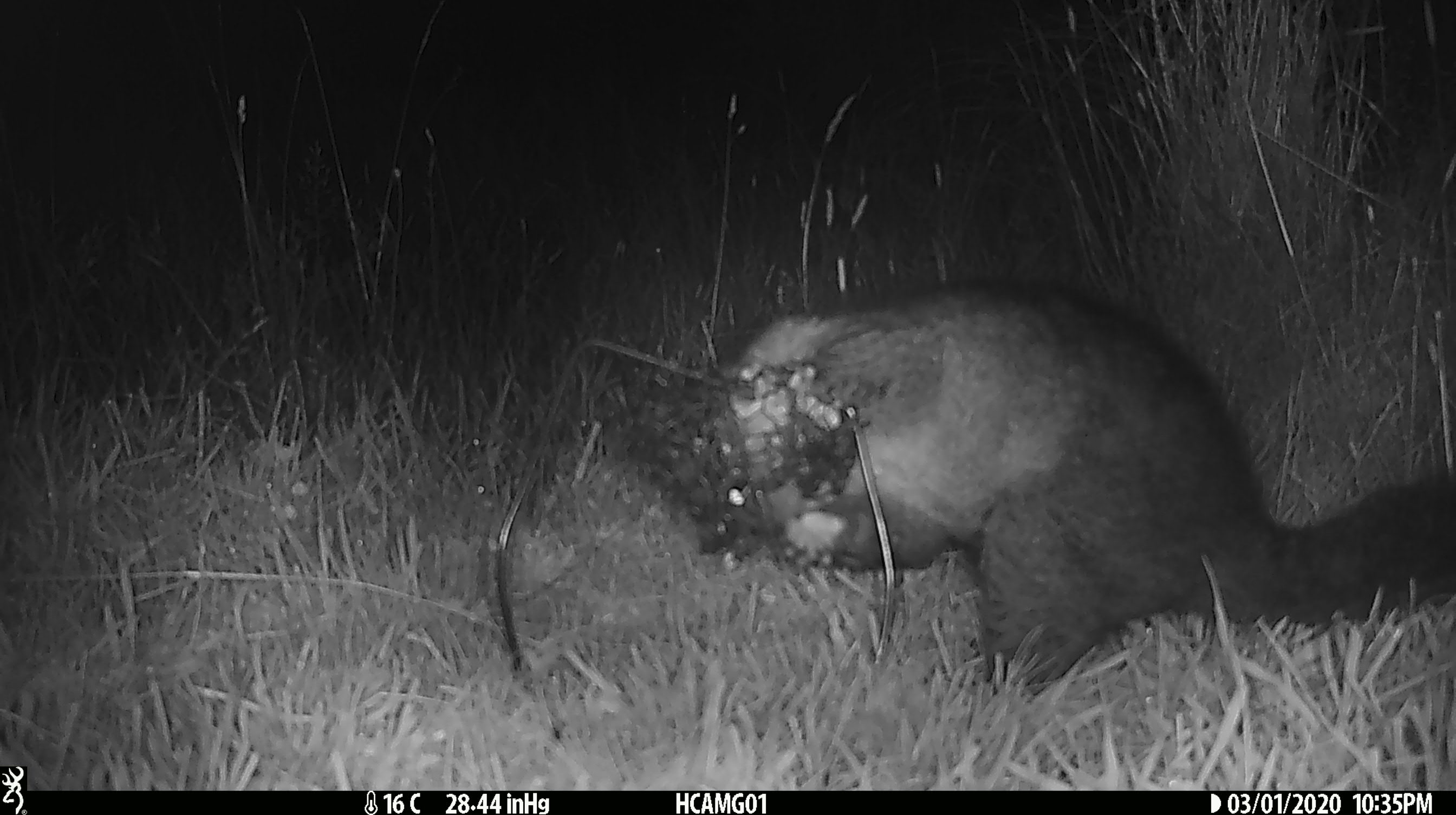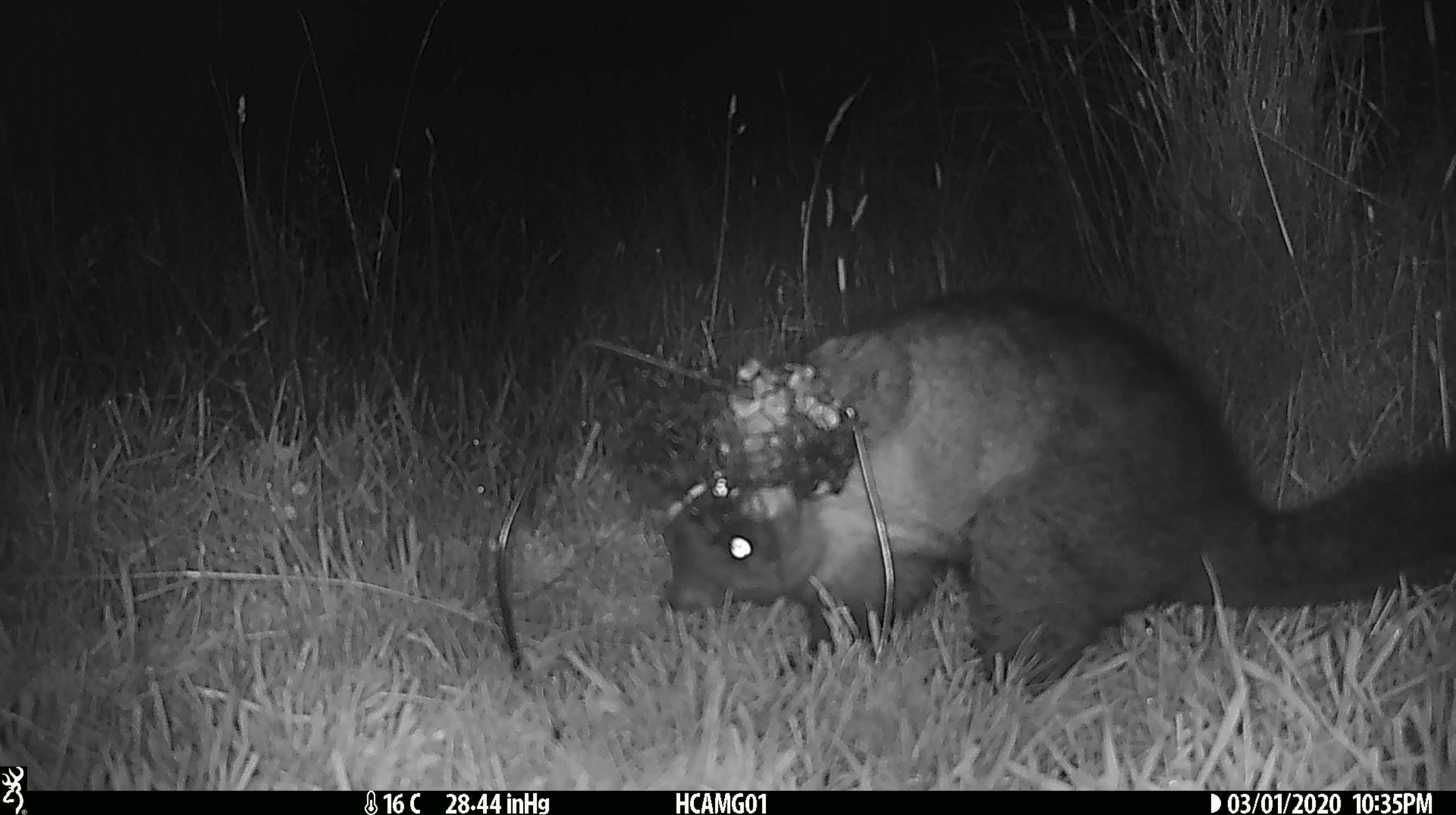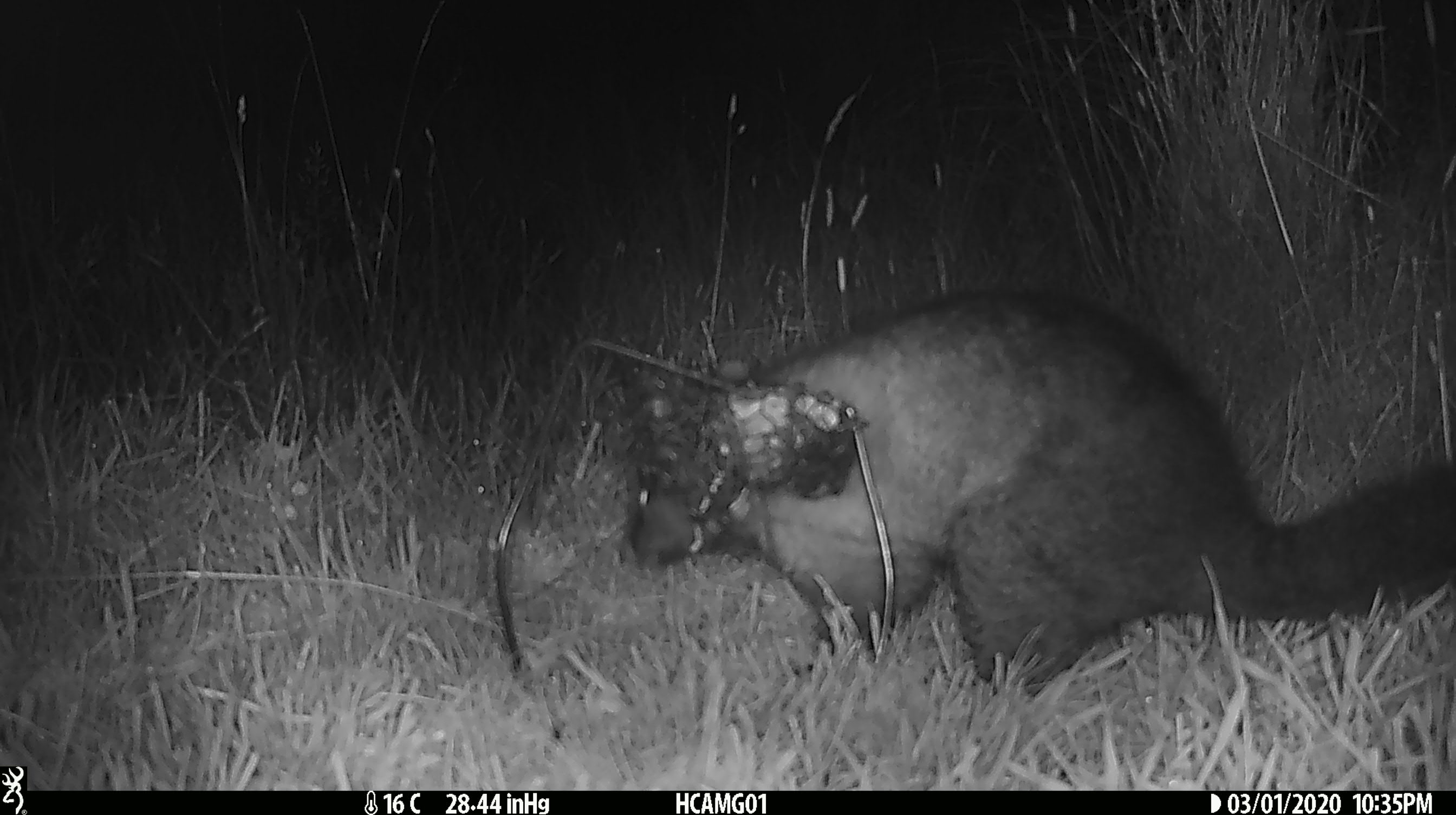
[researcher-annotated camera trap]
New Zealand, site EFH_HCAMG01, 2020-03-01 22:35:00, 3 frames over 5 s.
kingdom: Animalia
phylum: Chordata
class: Mammalia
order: Diprotodontia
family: Phalangeridae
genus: Trichosurus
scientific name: Trichosurus vulpecula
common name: common brushtail possum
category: possum